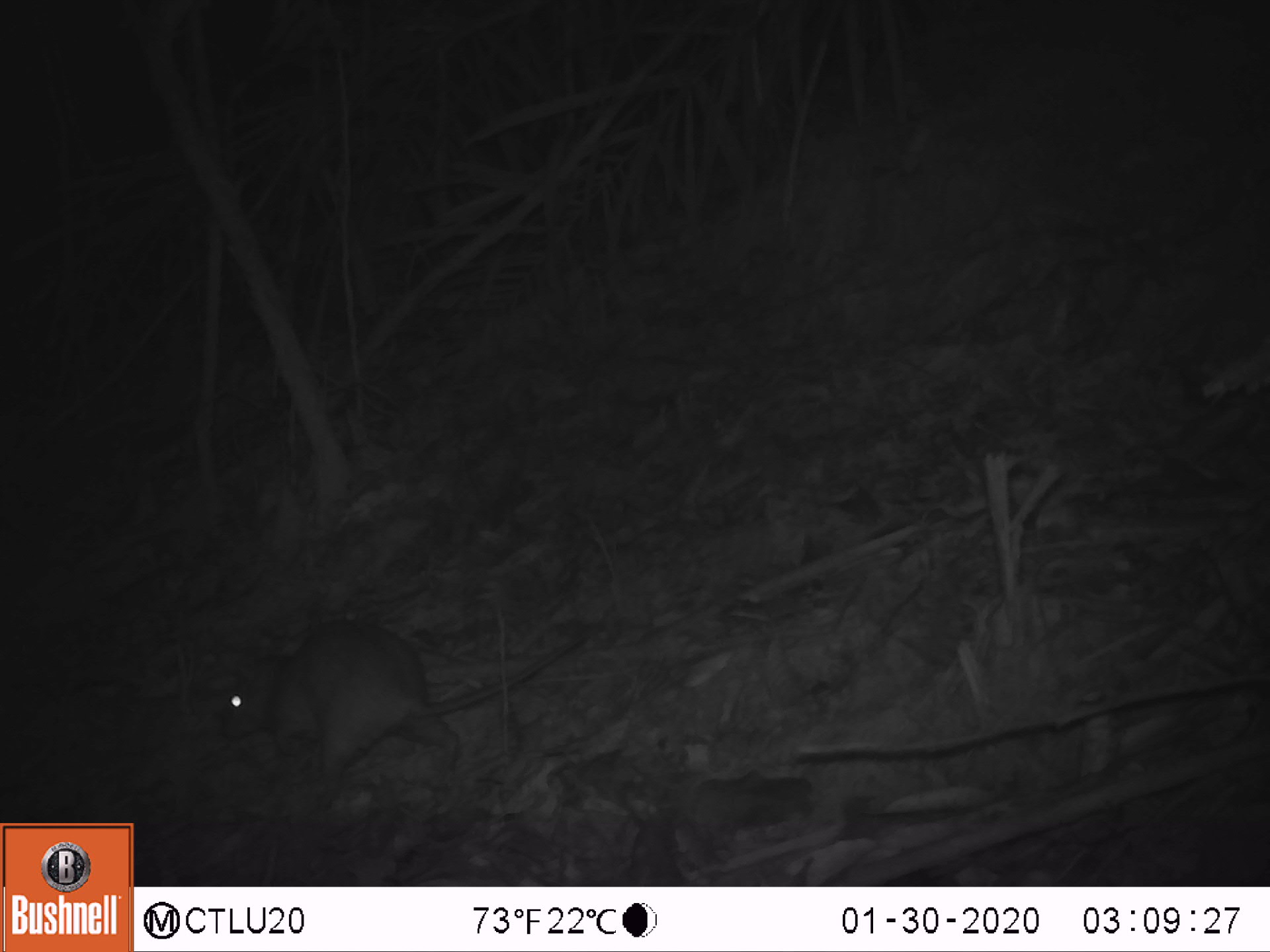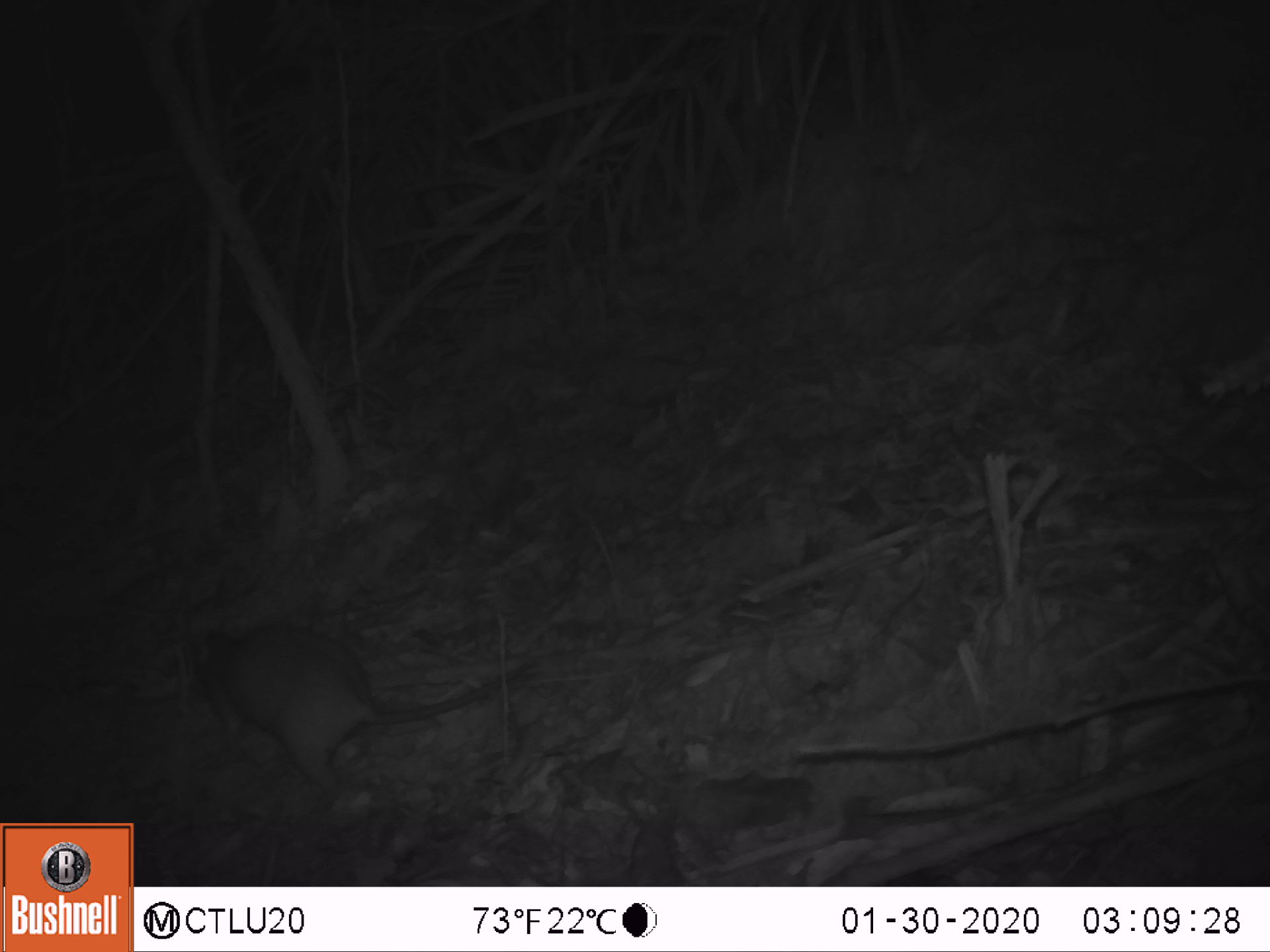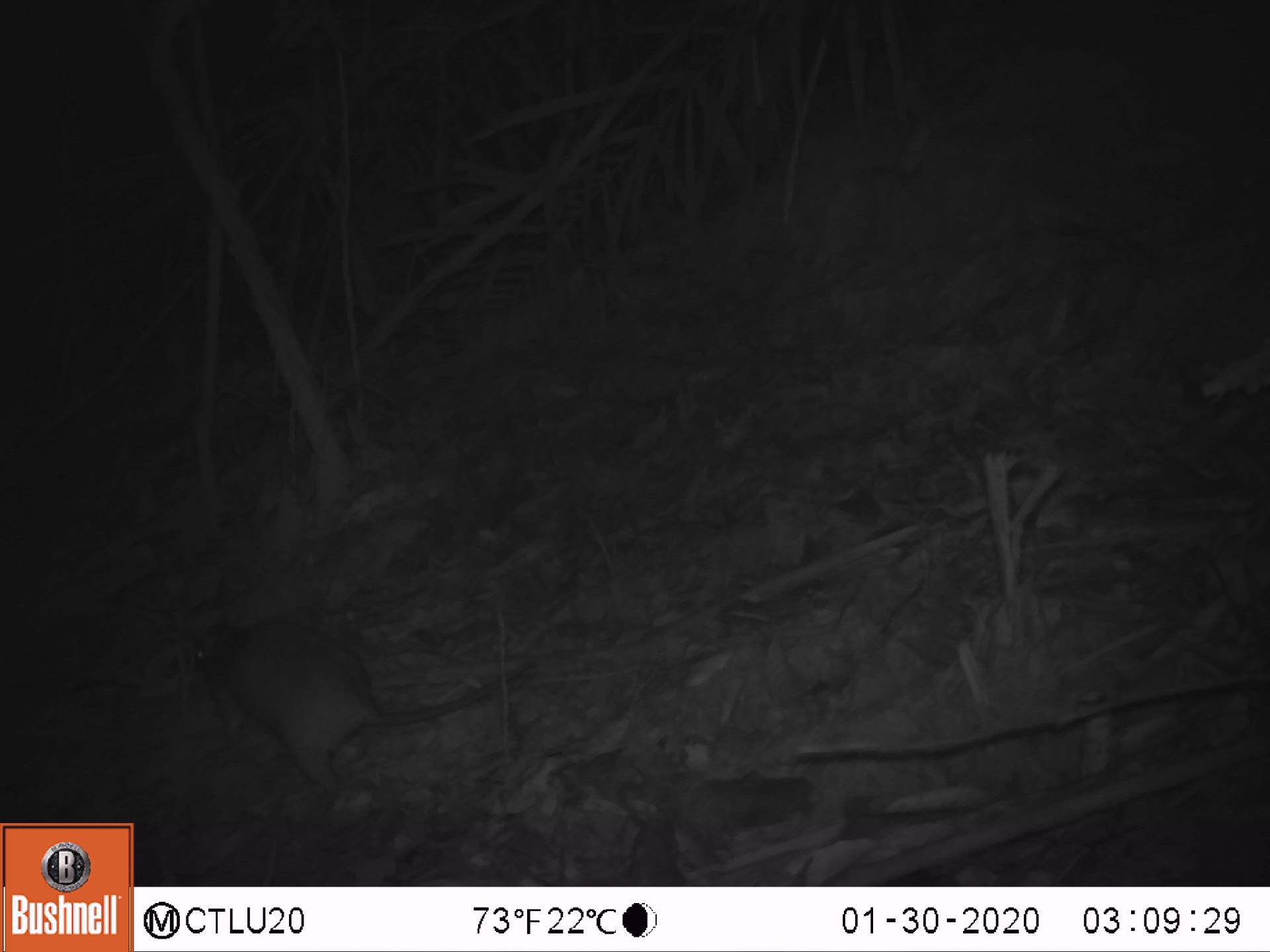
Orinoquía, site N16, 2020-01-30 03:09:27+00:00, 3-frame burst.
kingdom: Animalia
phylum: Chordata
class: Mammalia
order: Rodentia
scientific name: Rodentia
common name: rodent